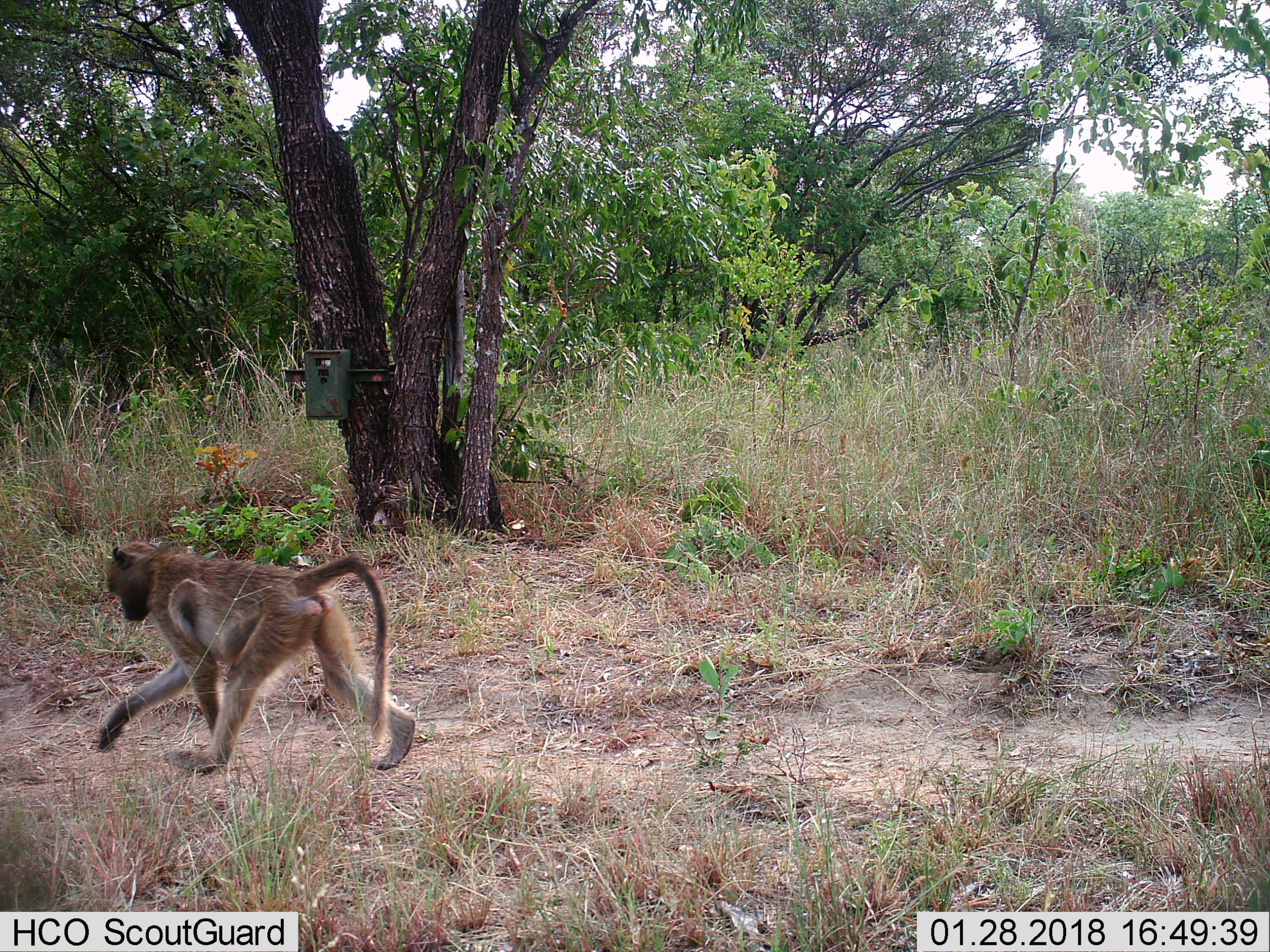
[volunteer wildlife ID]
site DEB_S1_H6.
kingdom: Animalia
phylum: Chordata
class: Mammalia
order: Primates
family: Cercopithecidae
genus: Papio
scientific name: Papio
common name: baboon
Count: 1.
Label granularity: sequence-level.